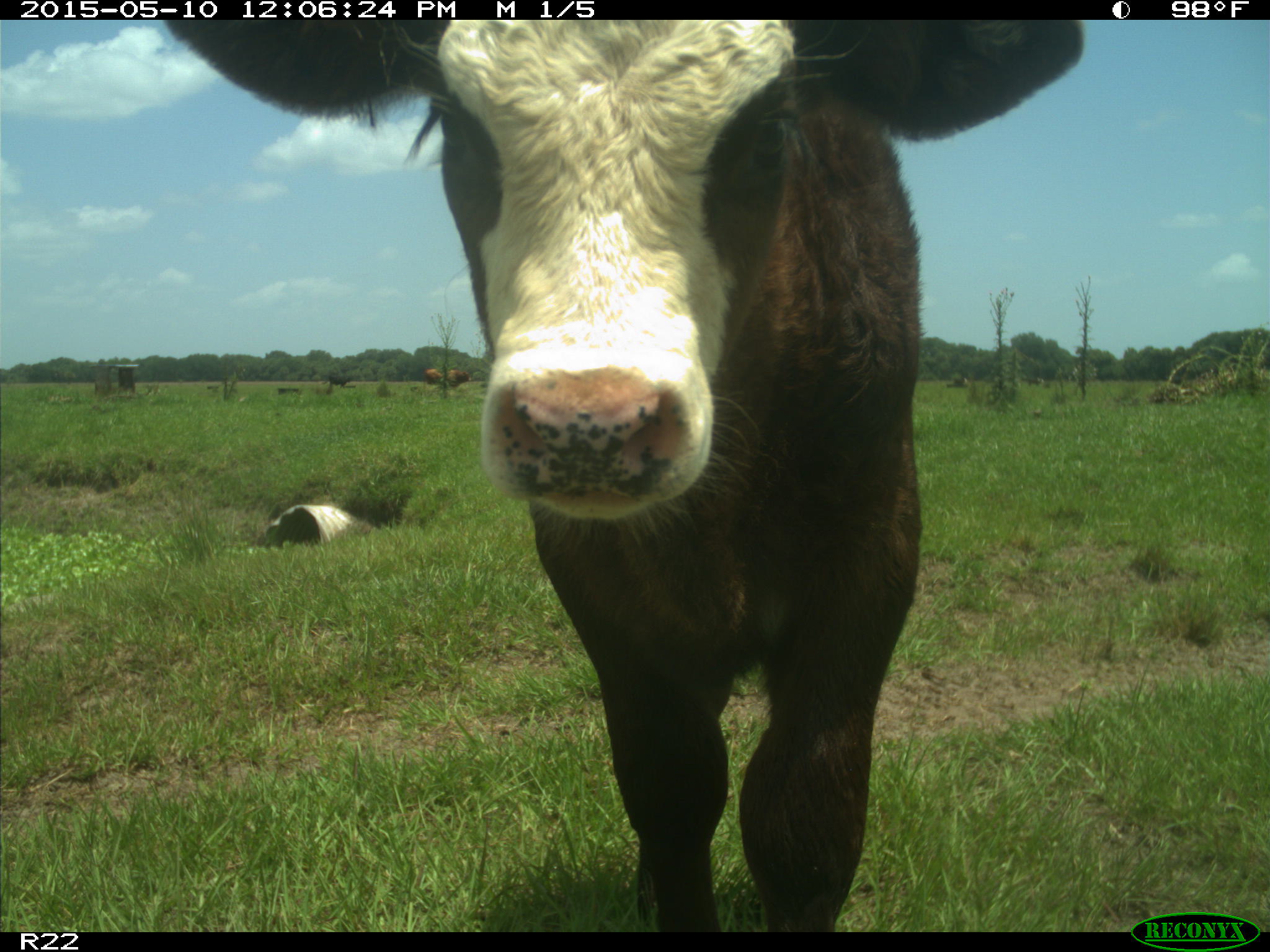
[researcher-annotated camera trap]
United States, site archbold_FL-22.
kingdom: Animalia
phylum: Chordata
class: Mammalia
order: Artiodactyla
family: Bovidae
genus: Bos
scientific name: Bos taurus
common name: domestic cow